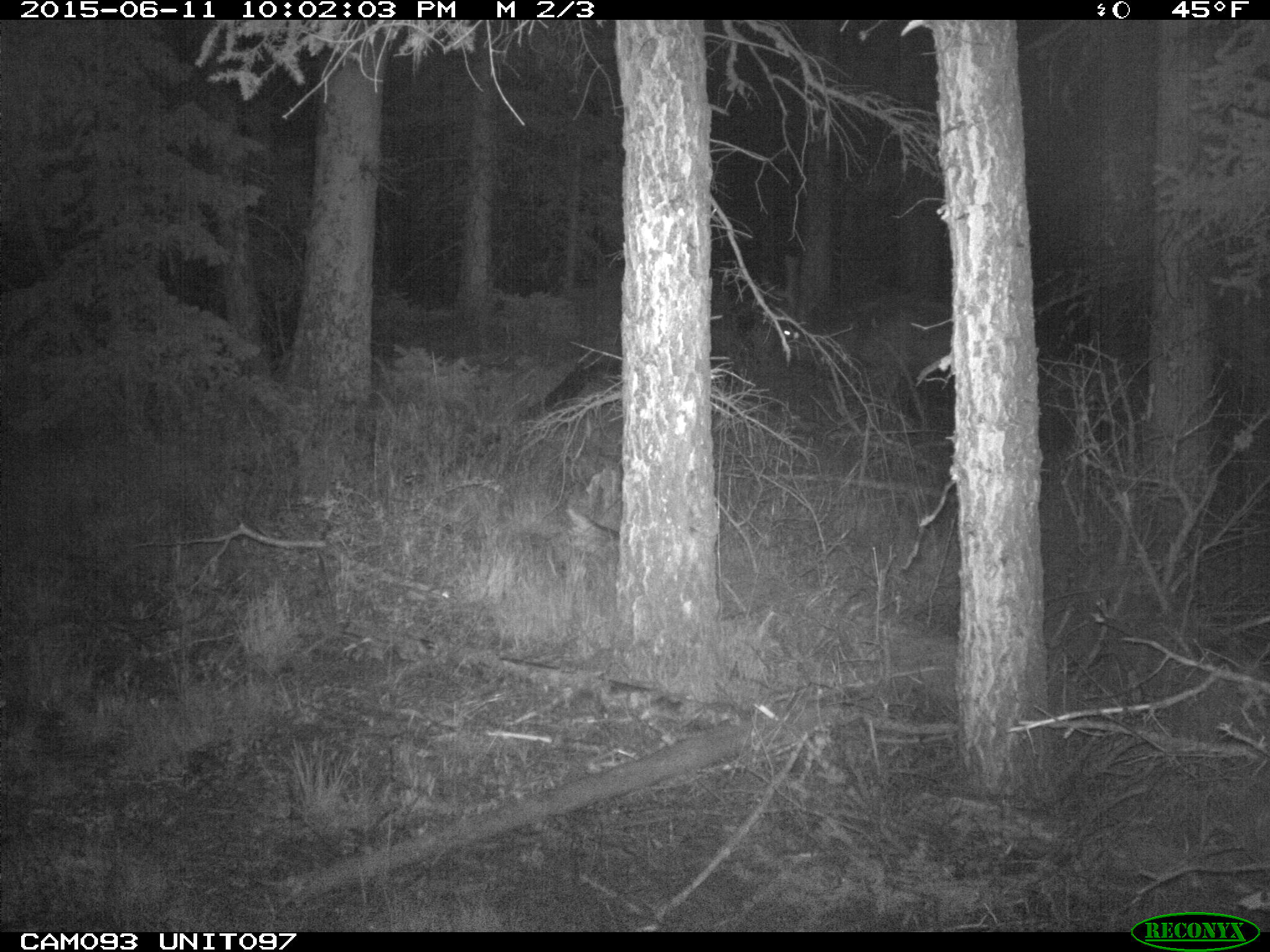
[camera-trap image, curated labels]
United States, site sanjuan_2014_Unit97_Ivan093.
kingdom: Animalia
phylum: Chordata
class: Mammalia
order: Artiodactyla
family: Cervidae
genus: Cervus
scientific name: Cervus elaphus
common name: red deer